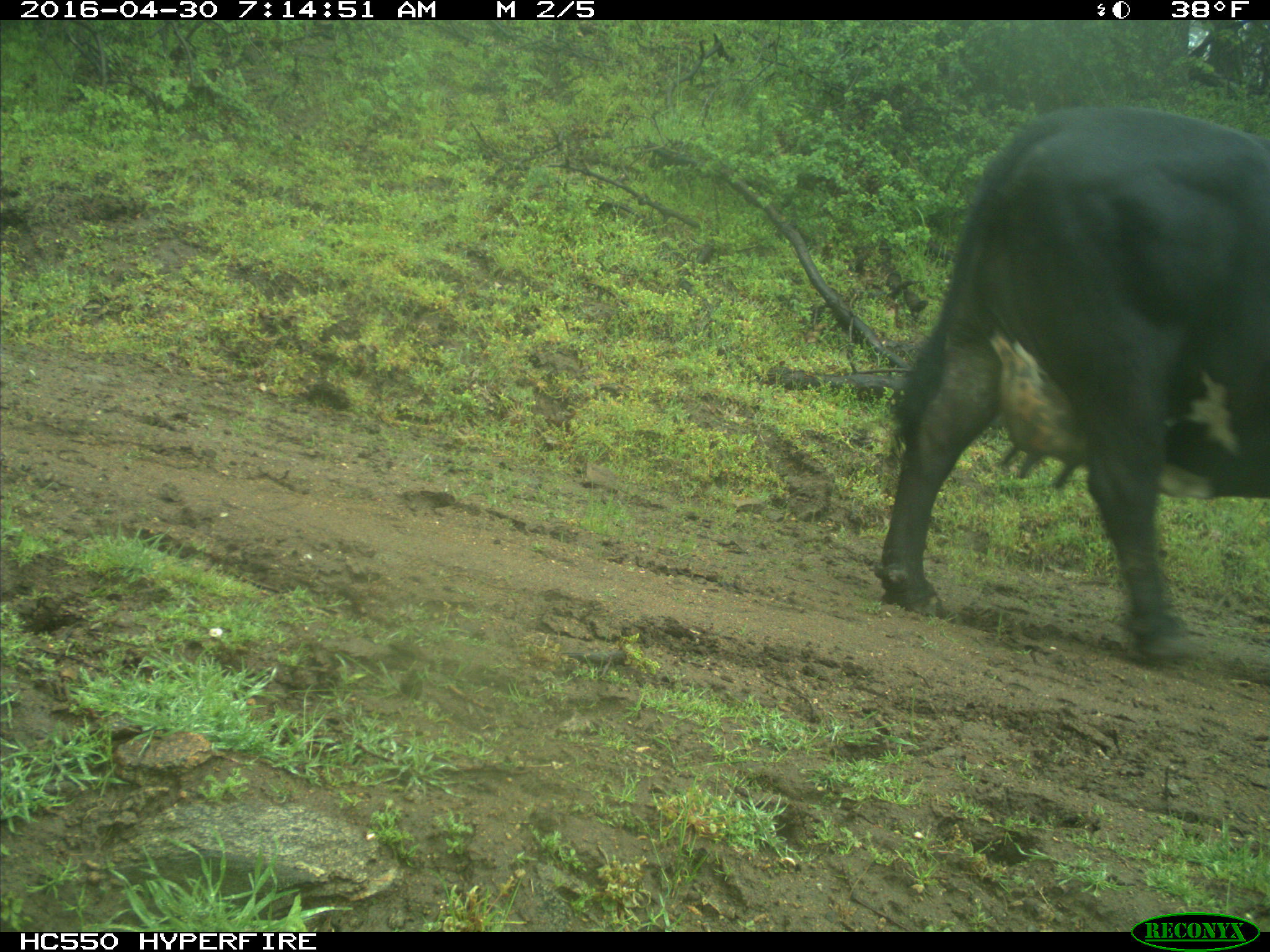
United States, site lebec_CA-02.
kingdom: Animalia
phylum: Chordata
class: Mammalia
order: Artiodactyla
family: Bovidae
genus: Bos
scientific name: Bos taurus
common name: domestic cow